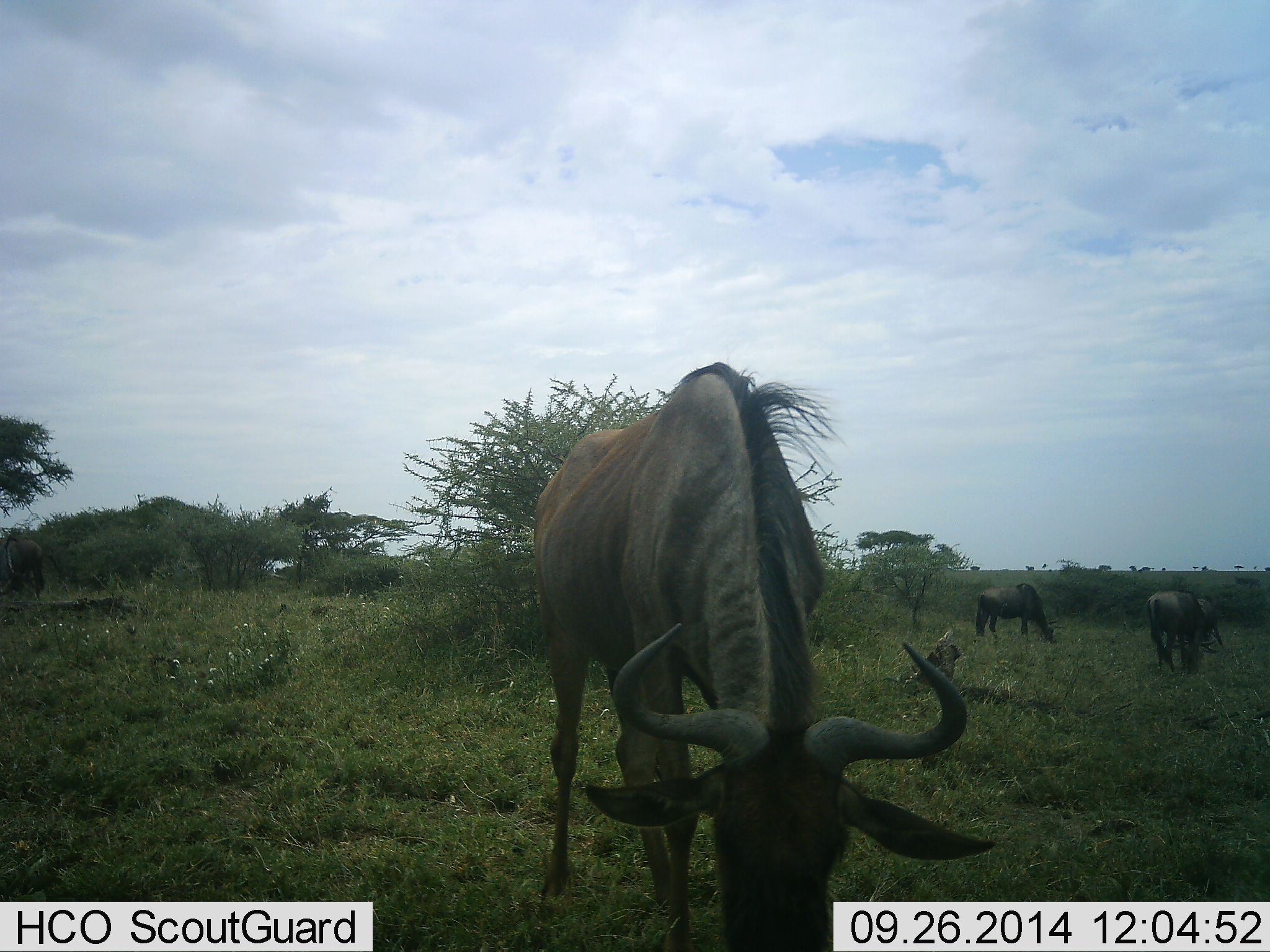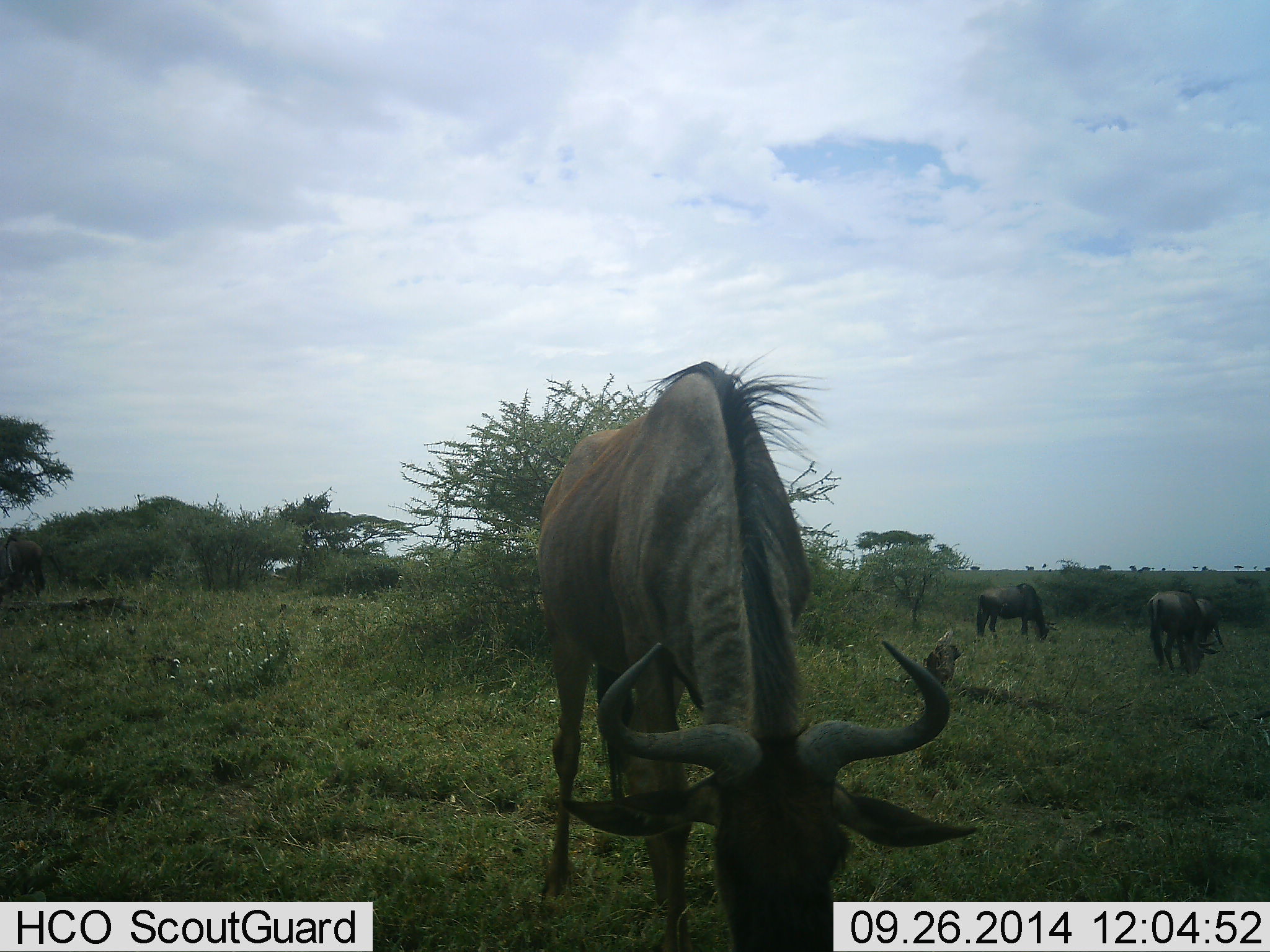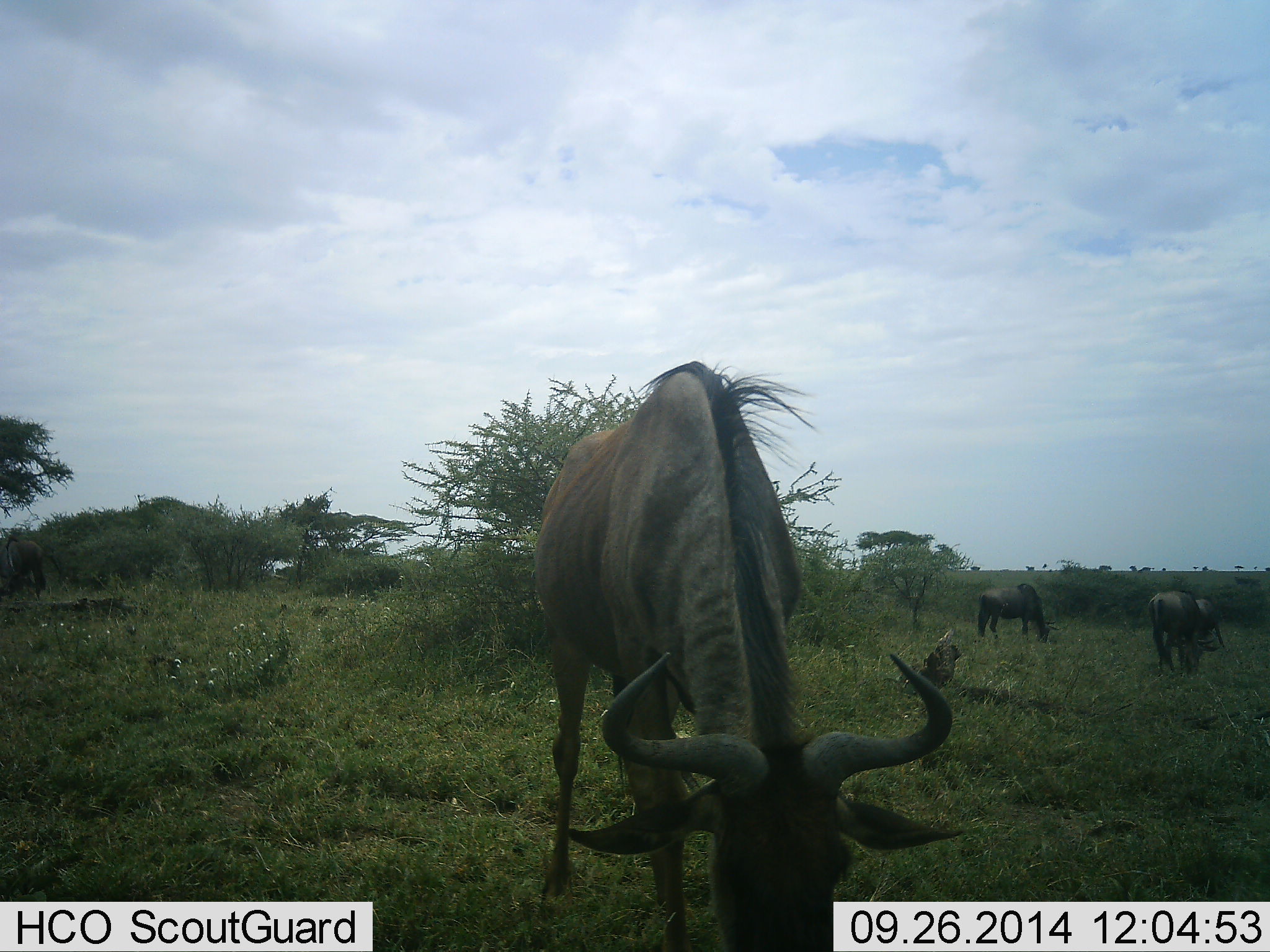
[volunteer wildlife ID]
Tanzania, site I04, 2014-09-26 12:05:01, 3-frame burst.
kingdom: Animalia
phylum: Chordata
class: Mammalia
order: Artiodactyla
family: Bovidae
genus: Connochaetes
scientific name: Connochaetes taurinus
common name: blue wildebeest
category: wildebeest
Wildebeest (blue wildebeest) (Connochaetes taurinus), count 4. Behavior (volunteer vote fractions): standing 0%, resting 0%, moving 0%, interacting 0%. Young present (vote fraction): 0%. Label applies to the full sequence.